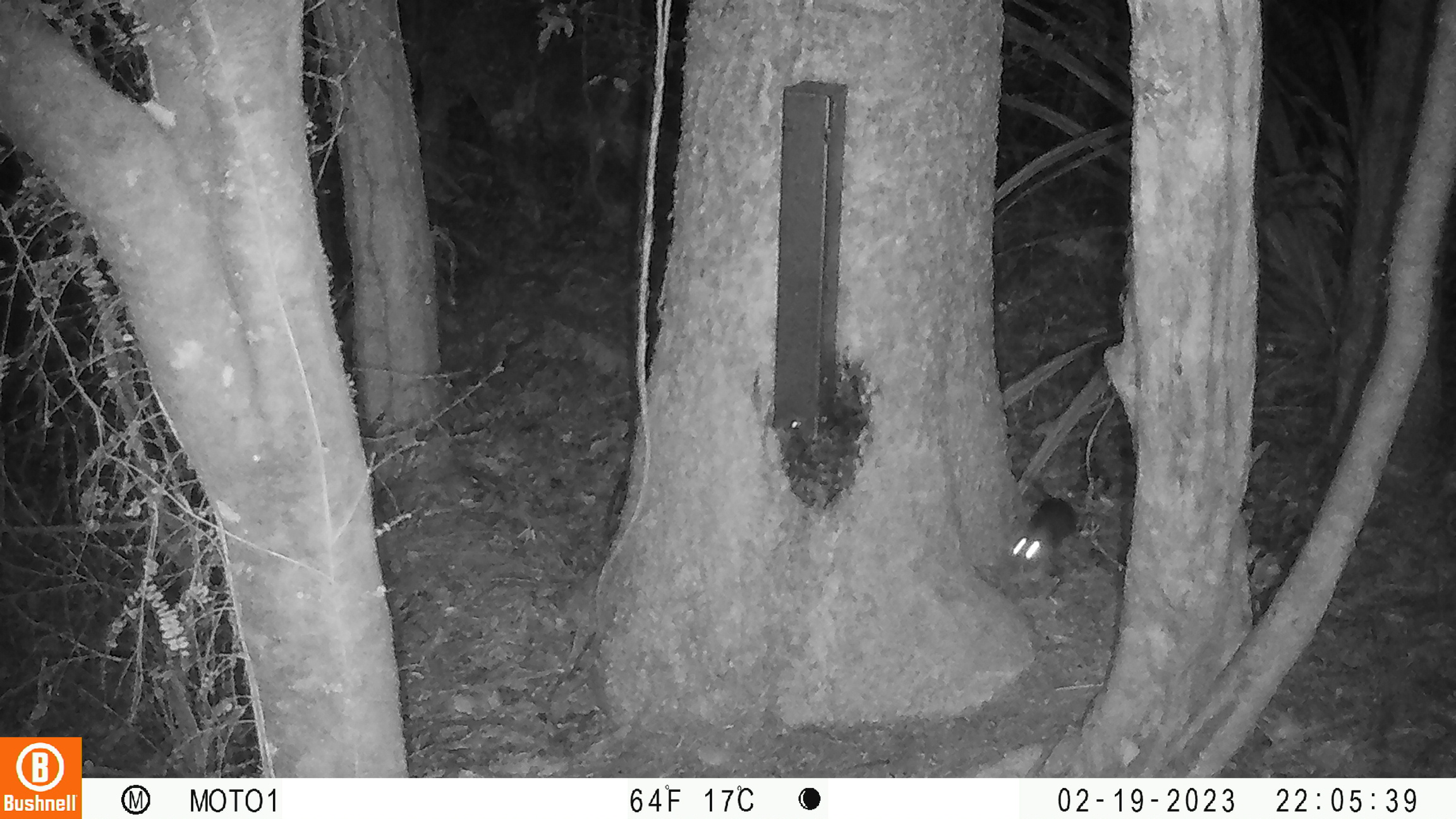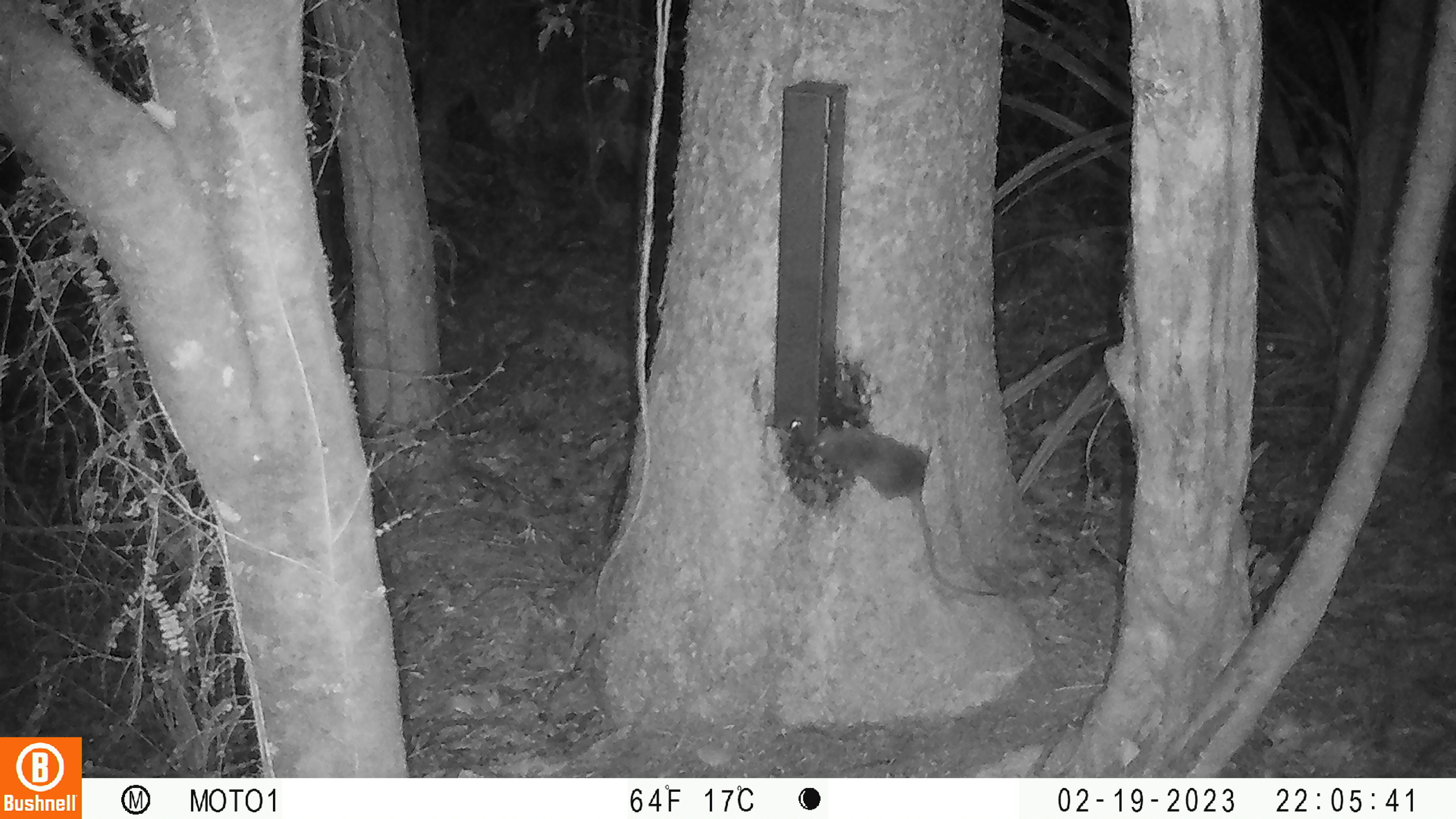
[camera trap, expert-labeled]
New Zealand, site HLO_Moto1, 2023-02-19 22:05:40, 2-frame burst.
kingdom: Animalia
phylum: Chordata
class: Mammalia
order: Rodentia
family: Muridae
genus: Rattus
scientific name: Rattus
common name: rat